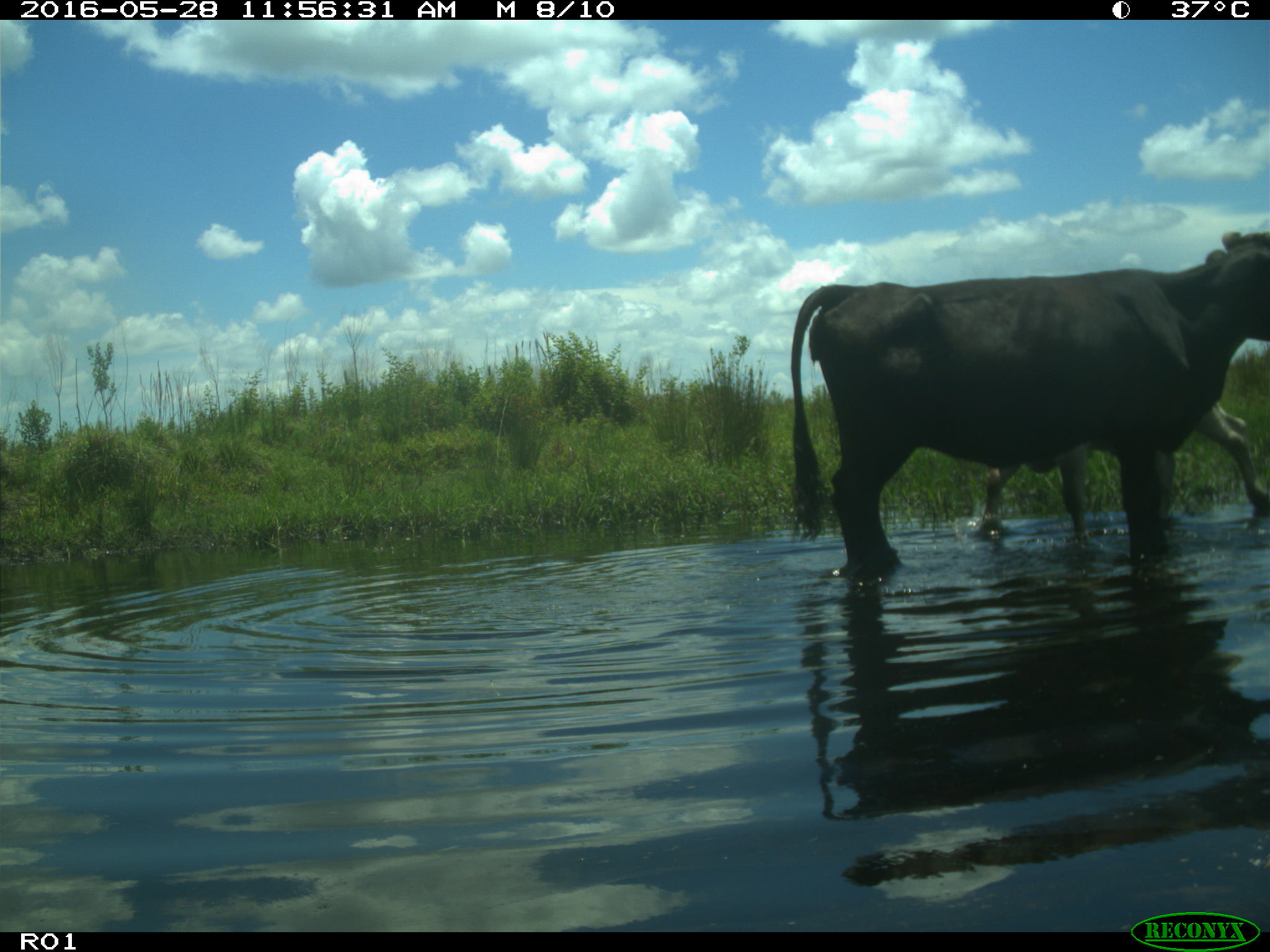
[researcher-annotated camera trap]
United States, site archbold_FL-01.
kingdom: Animalia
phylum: Chordata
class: Mammalia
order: Artiodactyla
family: Bovidae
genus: Bos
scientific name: Bos taurus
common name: domestic cow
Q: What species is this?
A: Bos taurus (domestic cow).